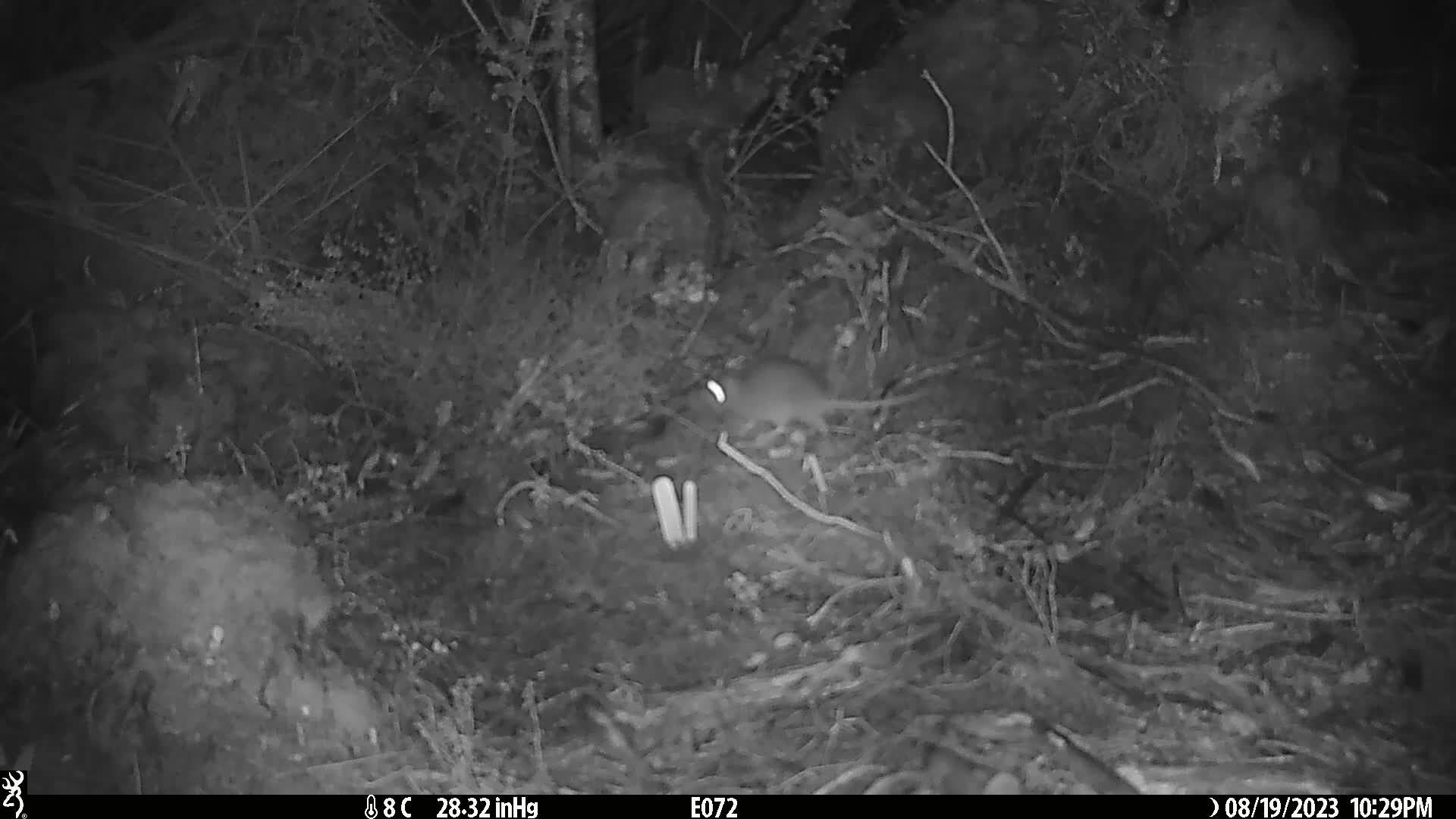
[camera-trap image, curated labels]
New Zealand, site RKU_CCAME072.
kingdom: Animalia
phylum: Chordata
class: Mammalia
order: Rodentia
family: Muridae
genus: Rattus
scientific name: Rattus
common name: rat